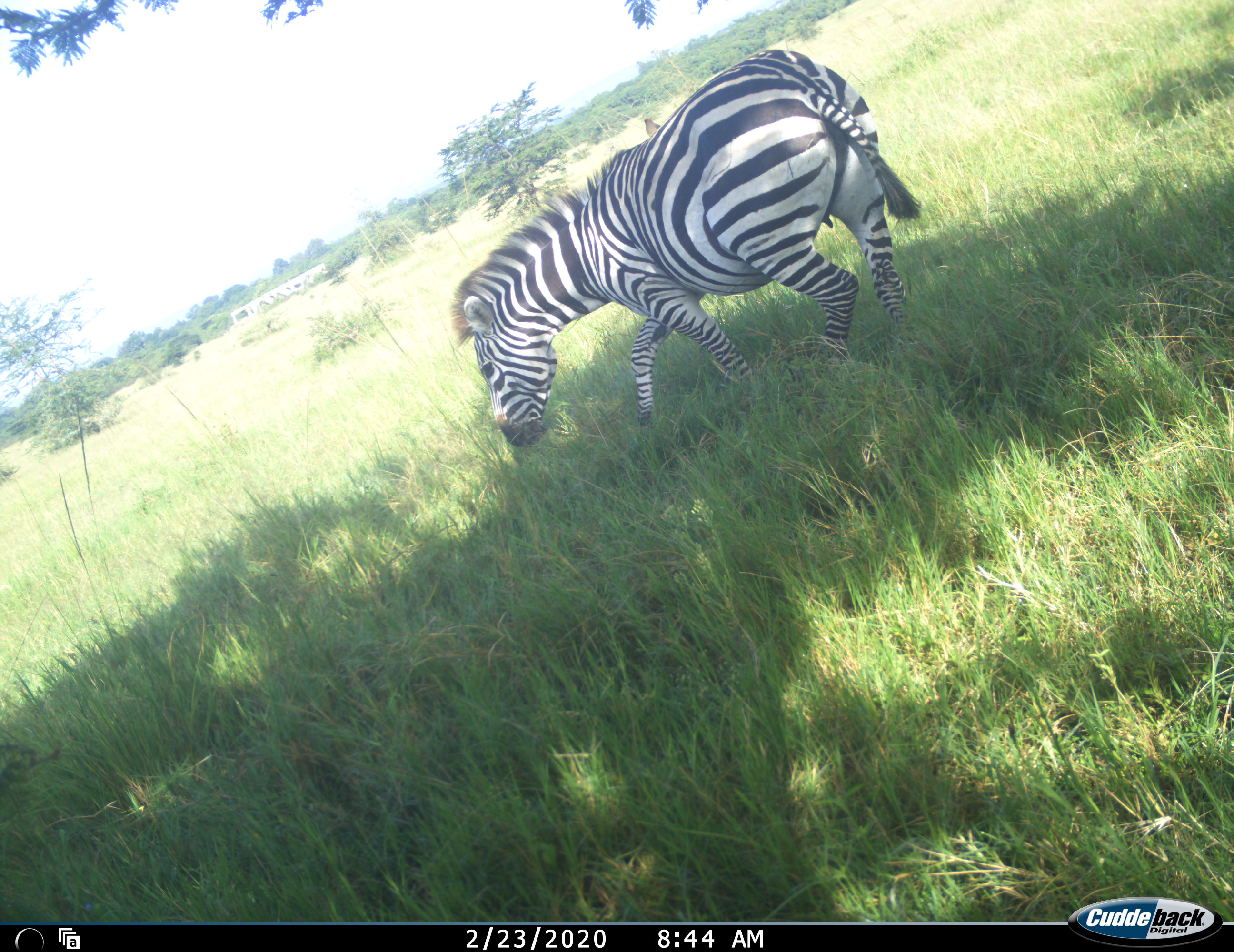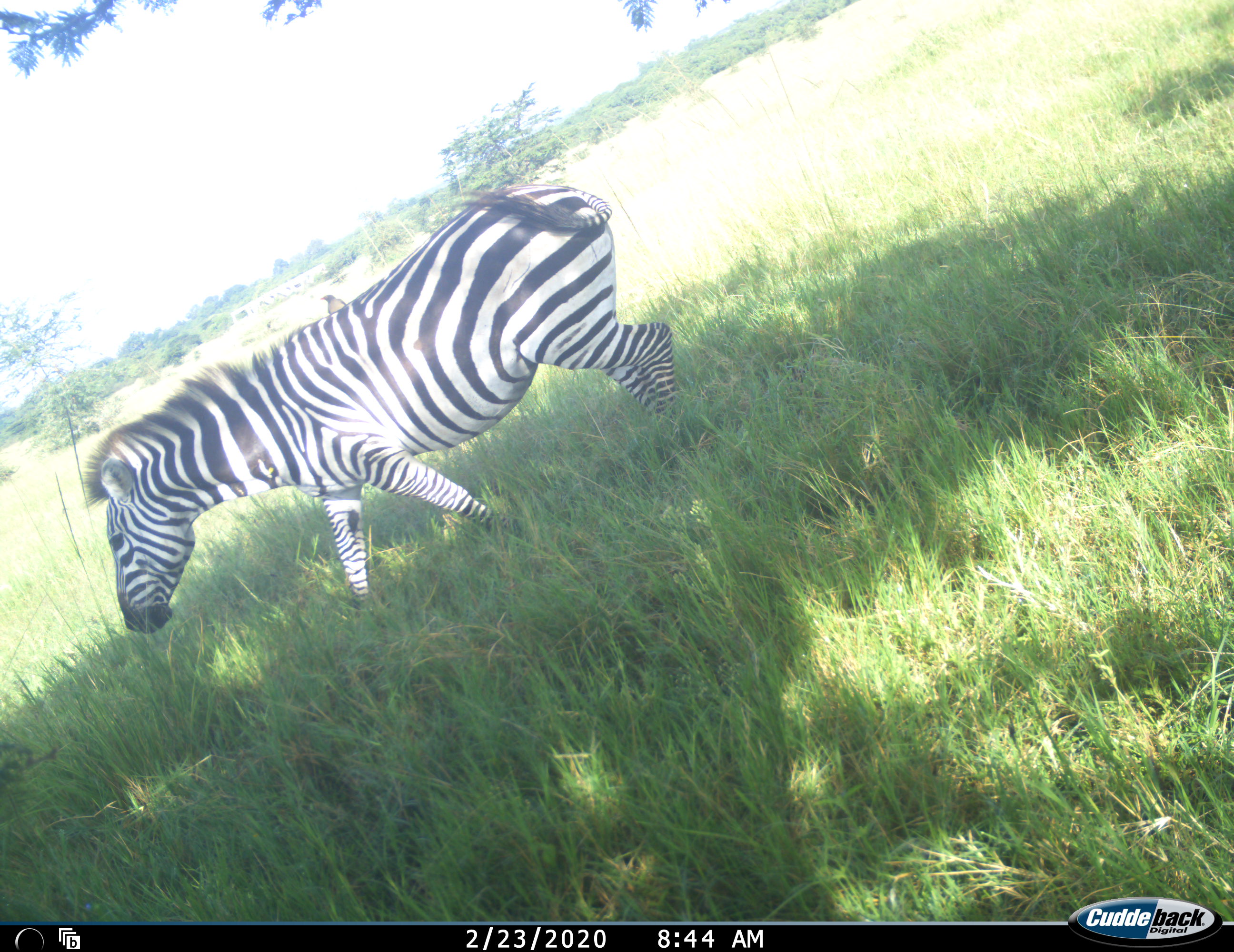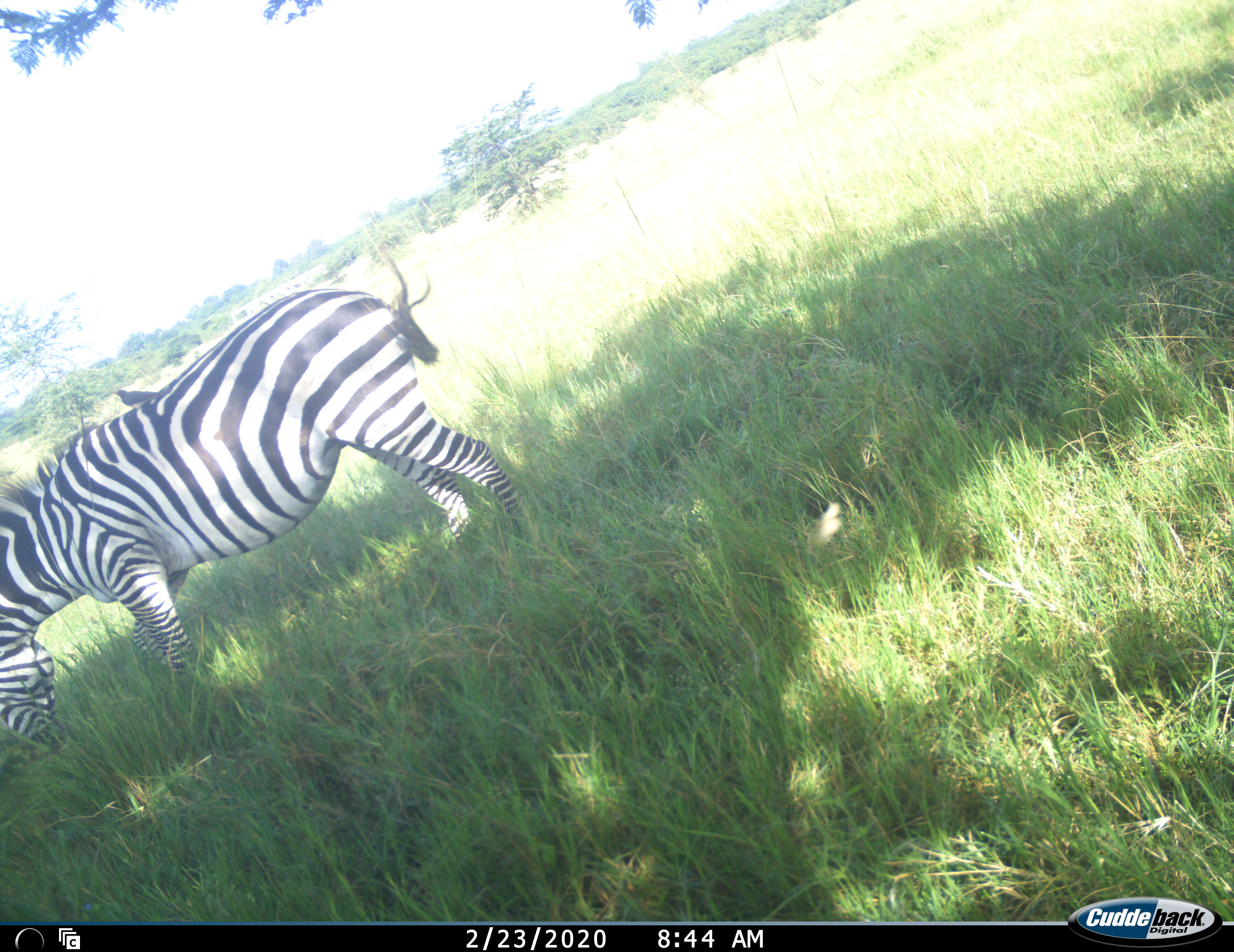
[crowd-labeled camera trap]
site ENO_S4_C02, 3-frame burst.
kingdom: Animalia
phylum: Chordata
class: Mammalia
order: Perissodactyla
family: Equidae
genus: Equus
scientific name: Equus quagga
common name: plains zebra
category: zebraplains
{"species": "zebraplains (plains zebra) (Equus quagga)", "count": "1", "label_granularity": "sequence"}